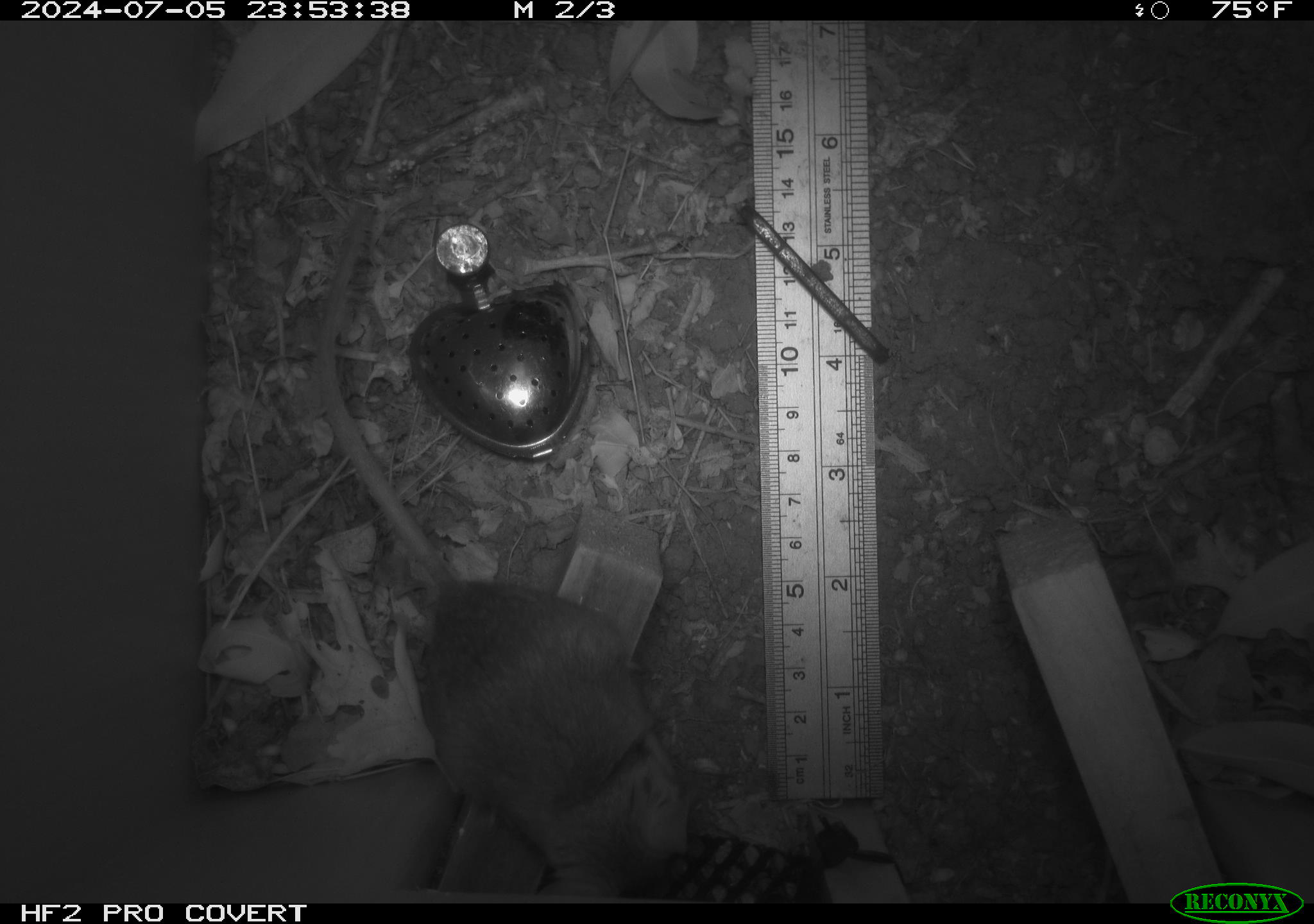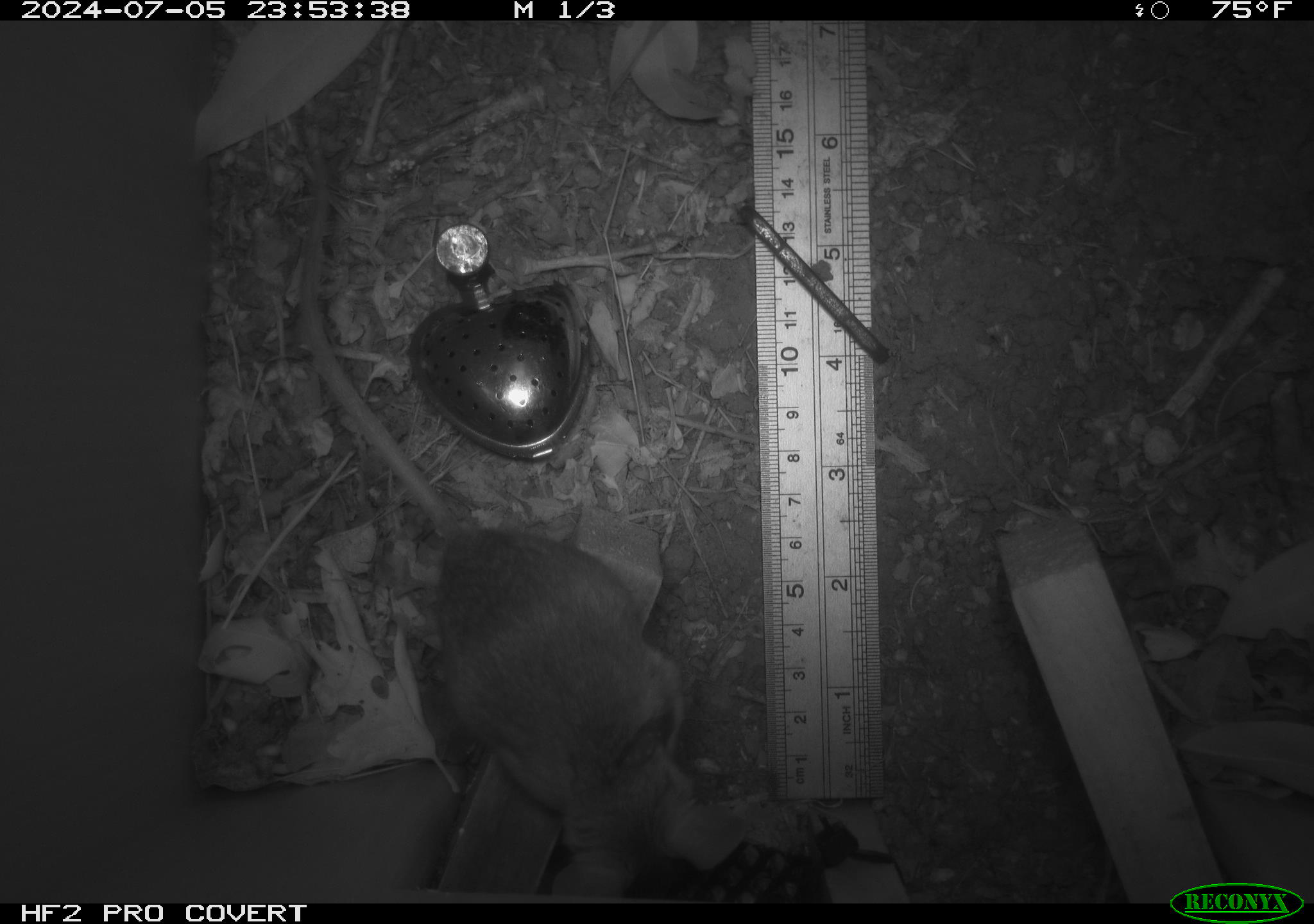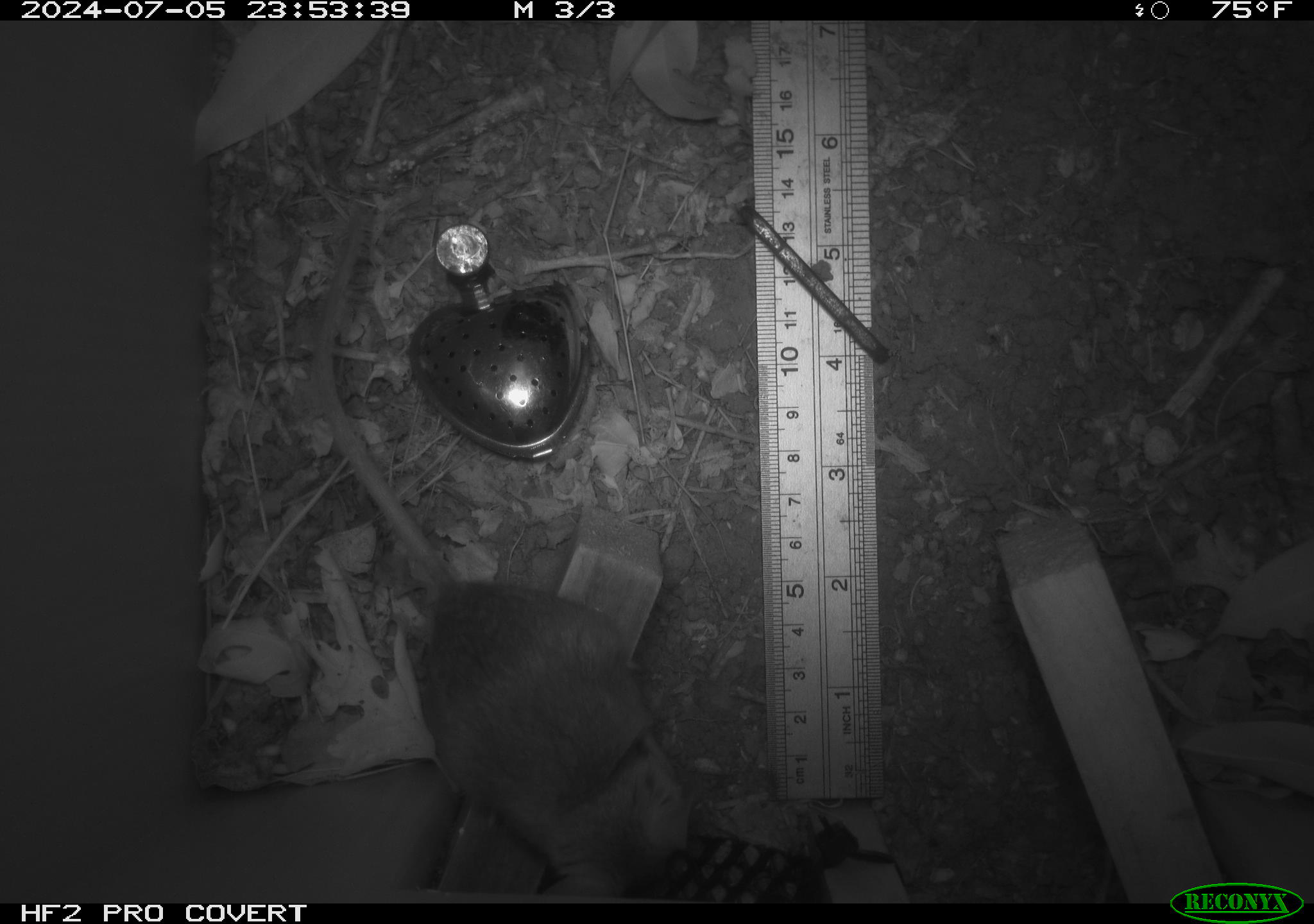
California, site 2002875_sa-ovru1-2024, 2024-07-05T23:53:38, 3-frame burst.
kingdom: Animalia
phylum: Chordata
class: Mammalia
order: Rodentia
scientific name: Rodentia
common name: rodent